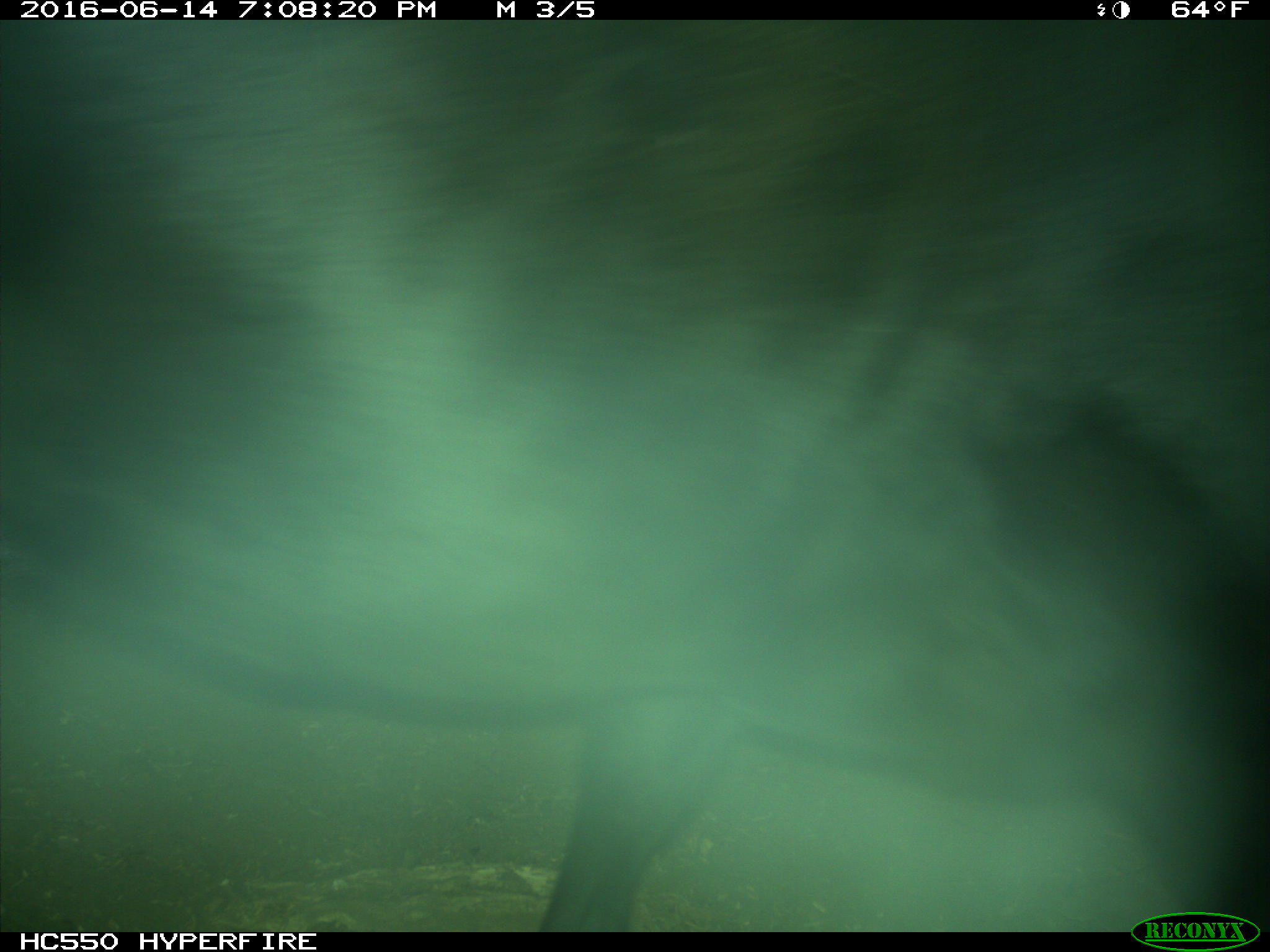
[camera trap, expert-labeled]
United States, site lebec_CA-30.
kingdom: Animalia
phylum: Chordata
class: Mammalia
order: Artiodactyla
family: Bovidae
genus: Bos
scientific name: Bos taurus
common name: domestic cow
Bos taurus (domestic cow).